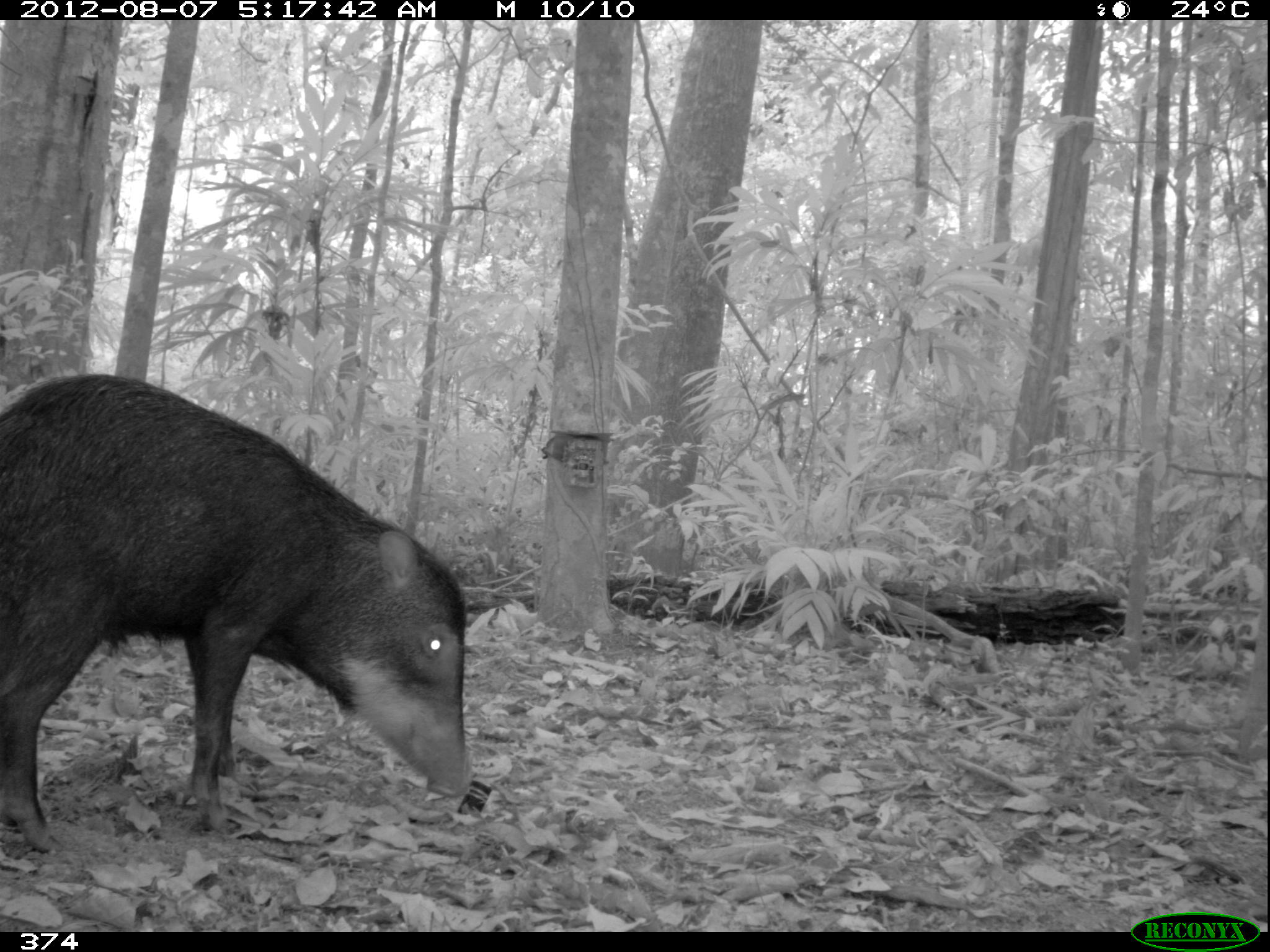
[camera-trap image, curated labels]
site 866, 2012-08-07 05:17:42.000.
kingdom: Animalia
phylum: Chordata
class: Mammalia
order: Artiodactyla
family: Tayassuidae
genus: Tayassu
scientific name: Tayassu pecari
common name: white-lipped peccary